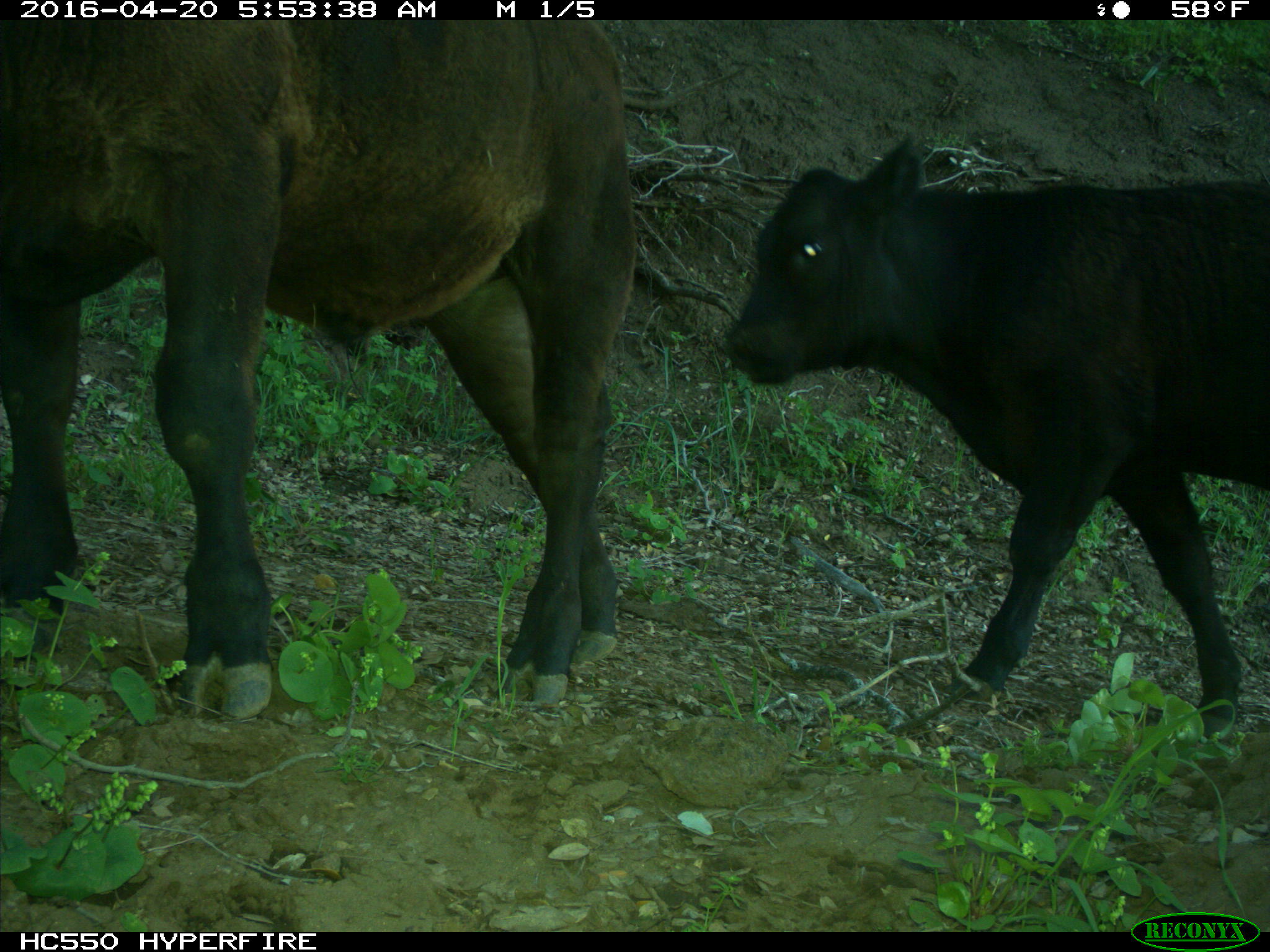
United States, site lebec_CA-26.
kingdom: Animalia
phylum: Chordata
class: Mammalia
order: Artiodactyla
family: Bovidae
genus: Bos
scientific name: Bos taurus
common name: domestic cow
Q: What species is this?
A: Bos taurus (domestic cow).